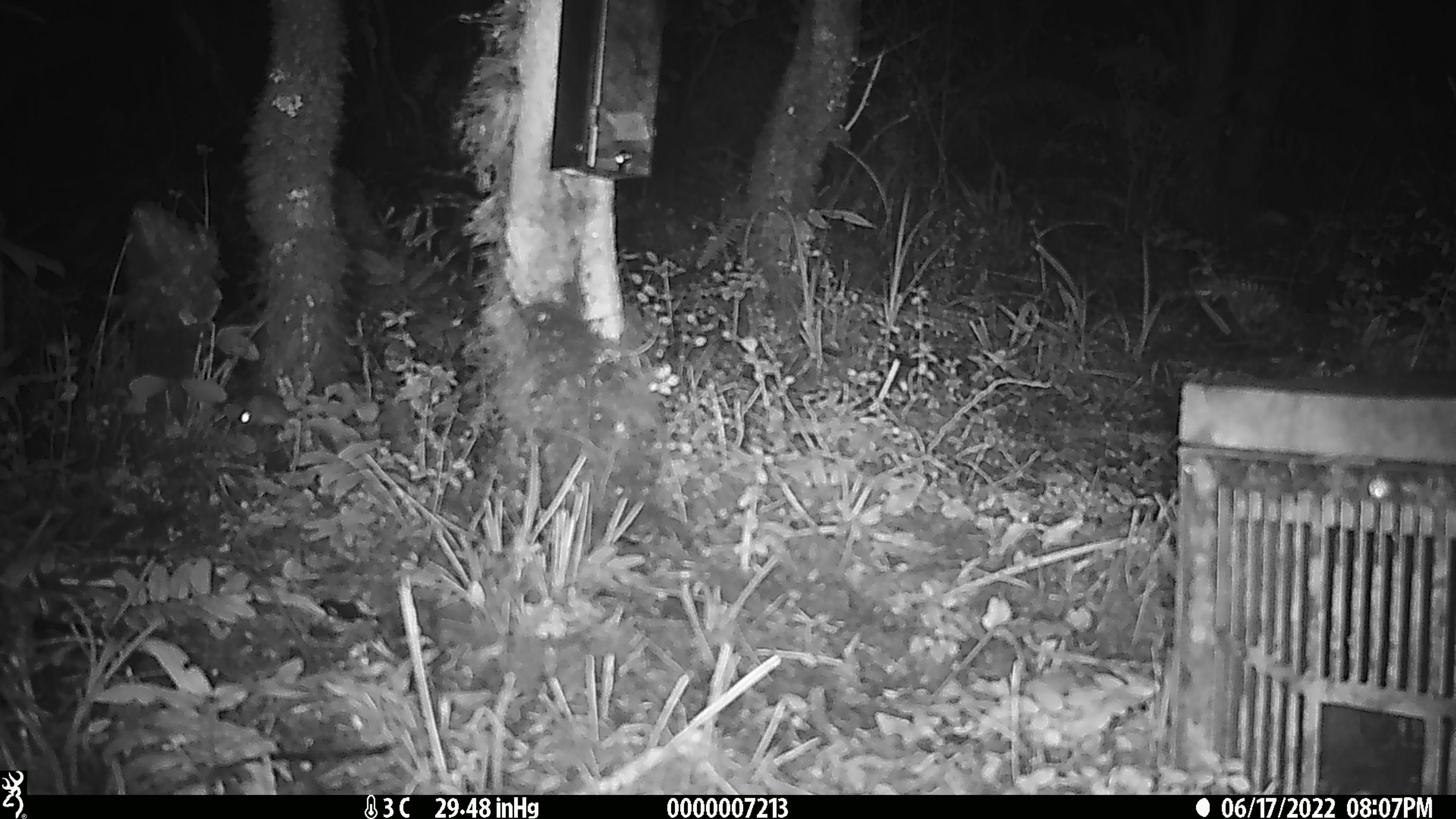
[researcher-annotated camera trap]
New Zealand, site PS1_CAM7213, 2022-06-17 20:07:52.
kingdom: Animalia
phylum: Chordata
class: Mammalia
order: Rodentia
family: Muridae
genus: Mus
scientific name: Mus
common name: mouse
Mouse (Mus).